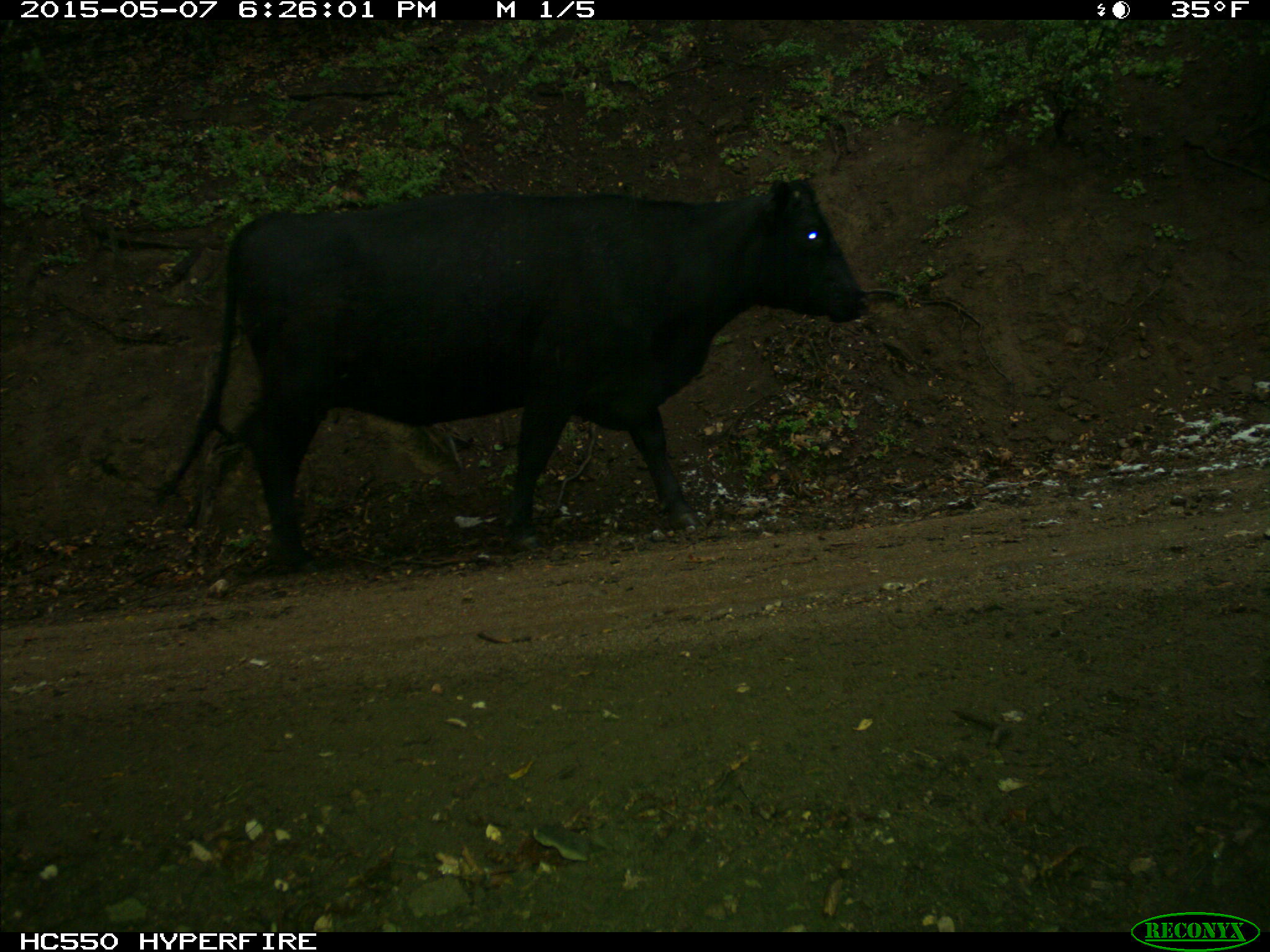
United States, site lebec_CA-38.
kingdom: Animalia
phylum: Chordata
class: Mammalia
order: Artiodactyla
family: Bovidae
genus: Bos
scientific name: Bos taurus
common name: domestic cow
Bos taurus (domestic cow).